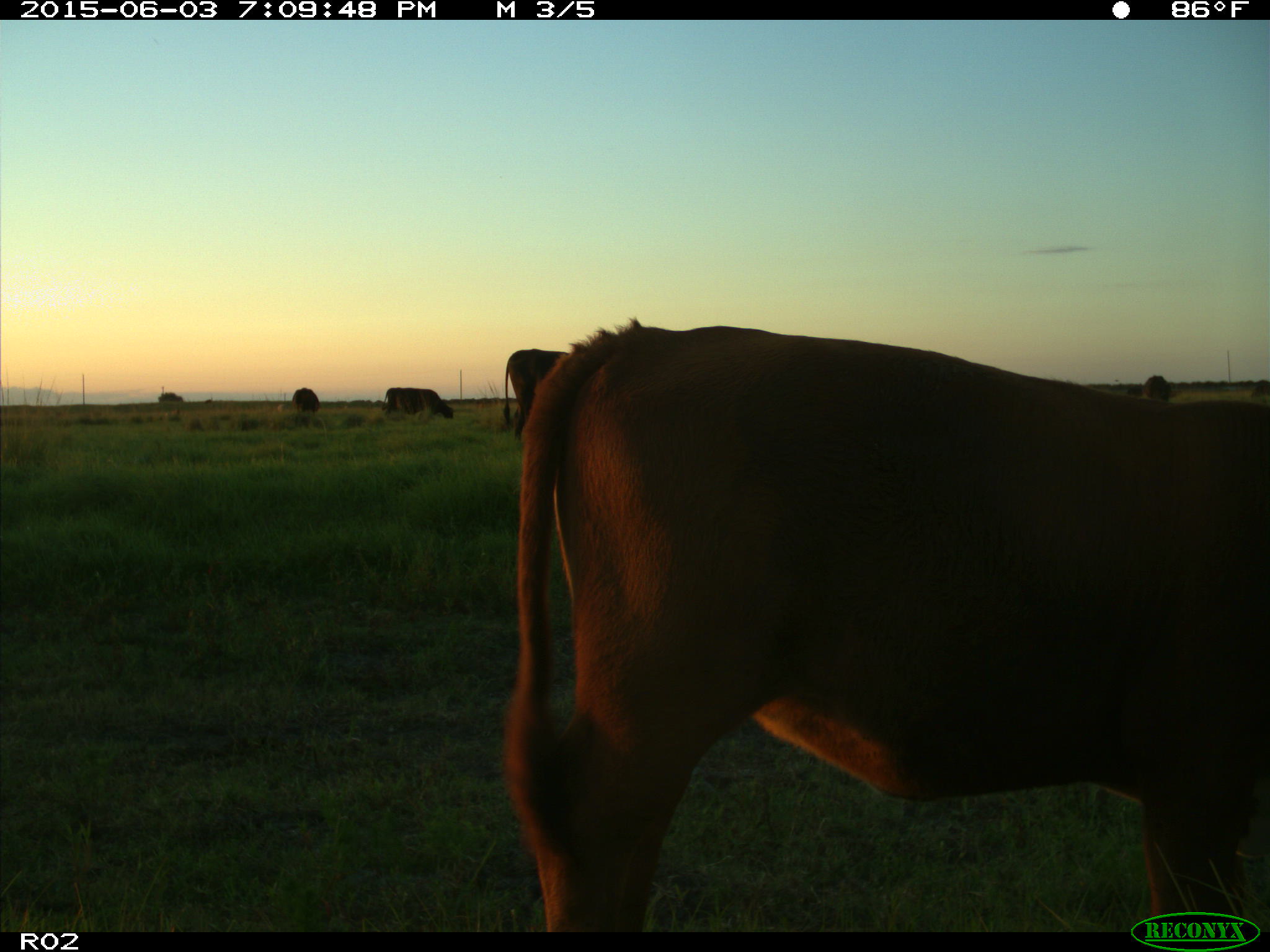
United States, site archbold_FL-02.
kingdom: Animalia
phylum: Chordata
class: Mammalia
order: Artiodactyla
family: Bovidae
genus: Bos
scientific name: Bos taurus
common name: domestic cow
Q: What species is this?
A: Bos taurus (domestic cow).